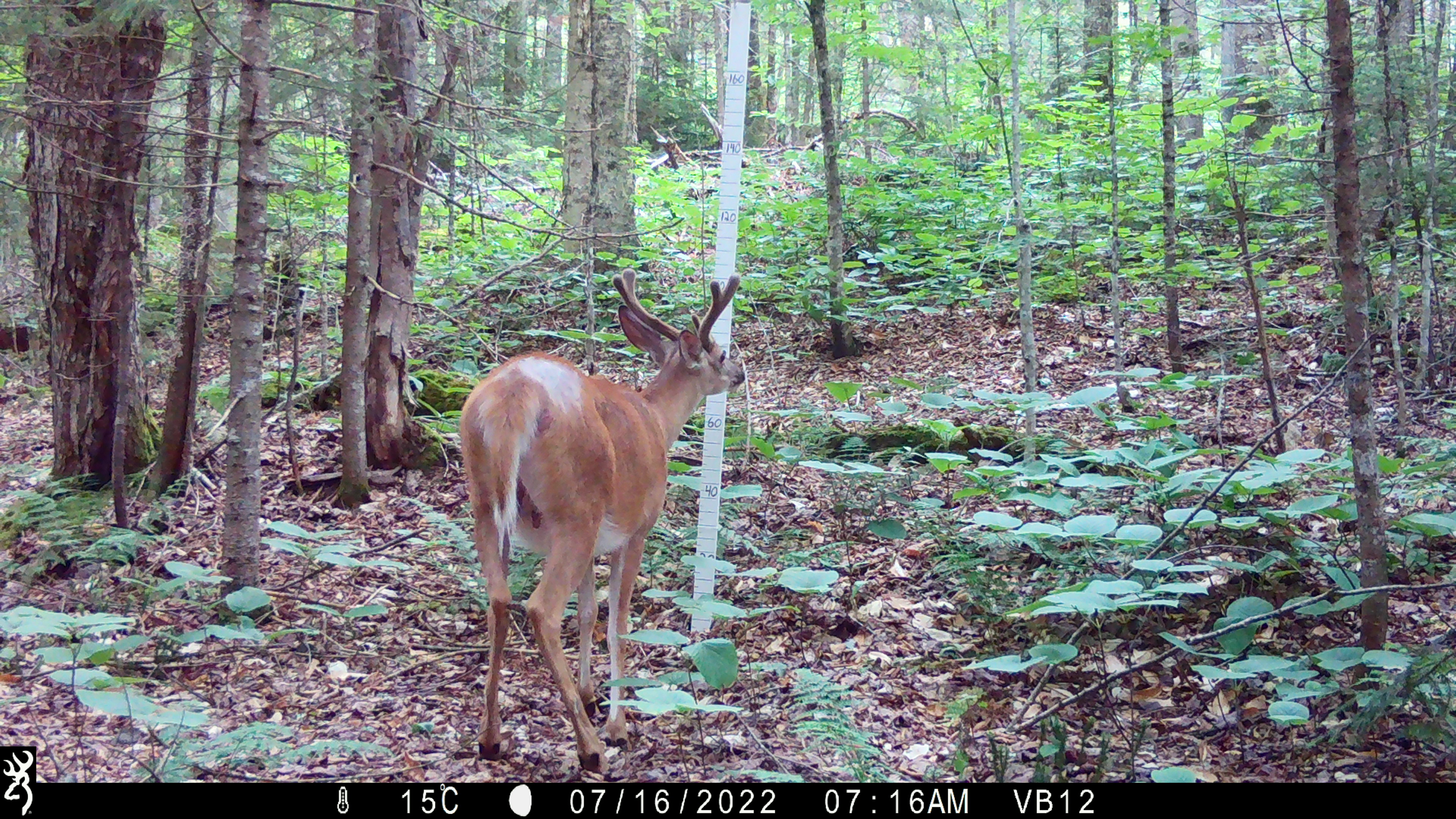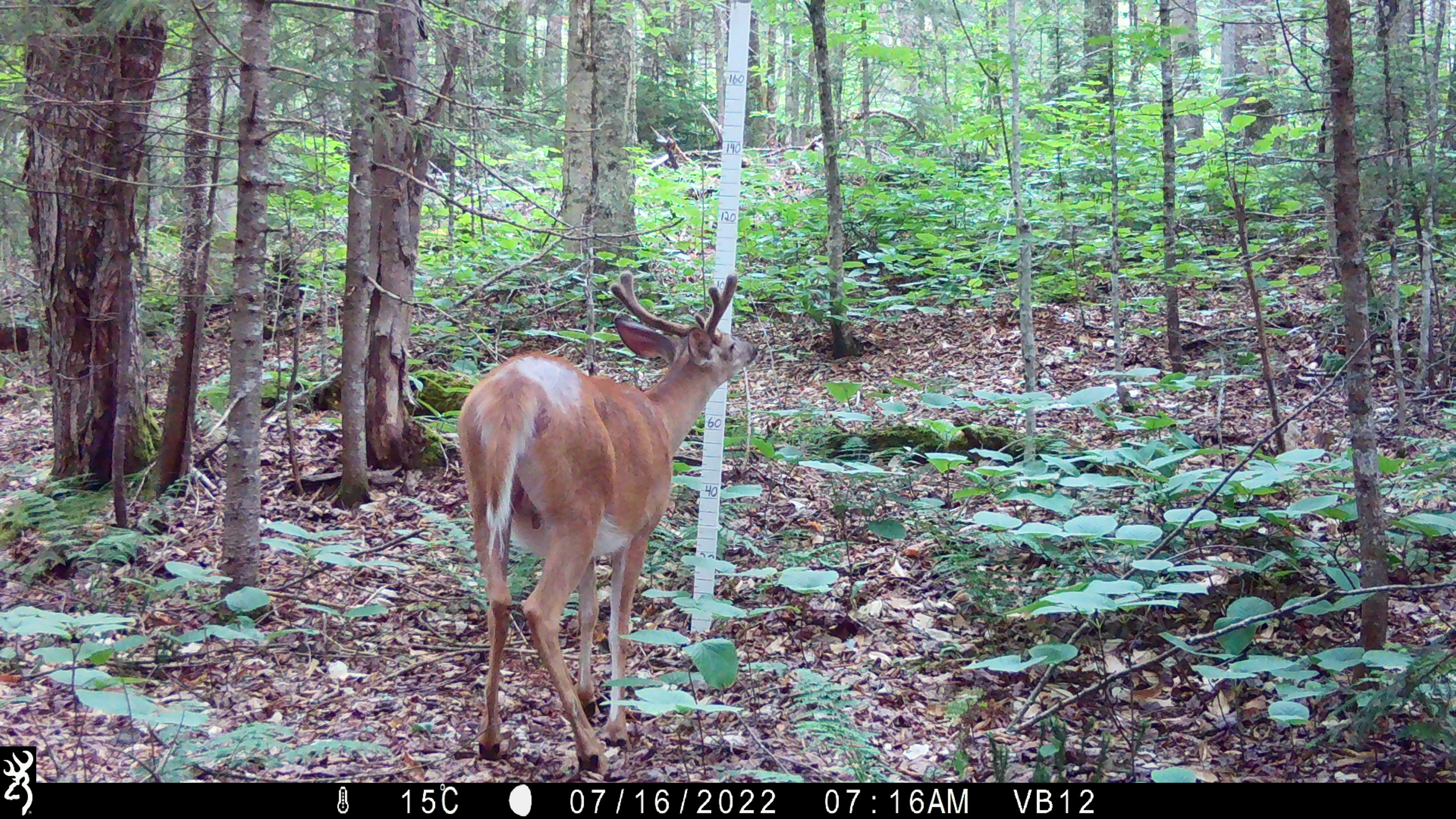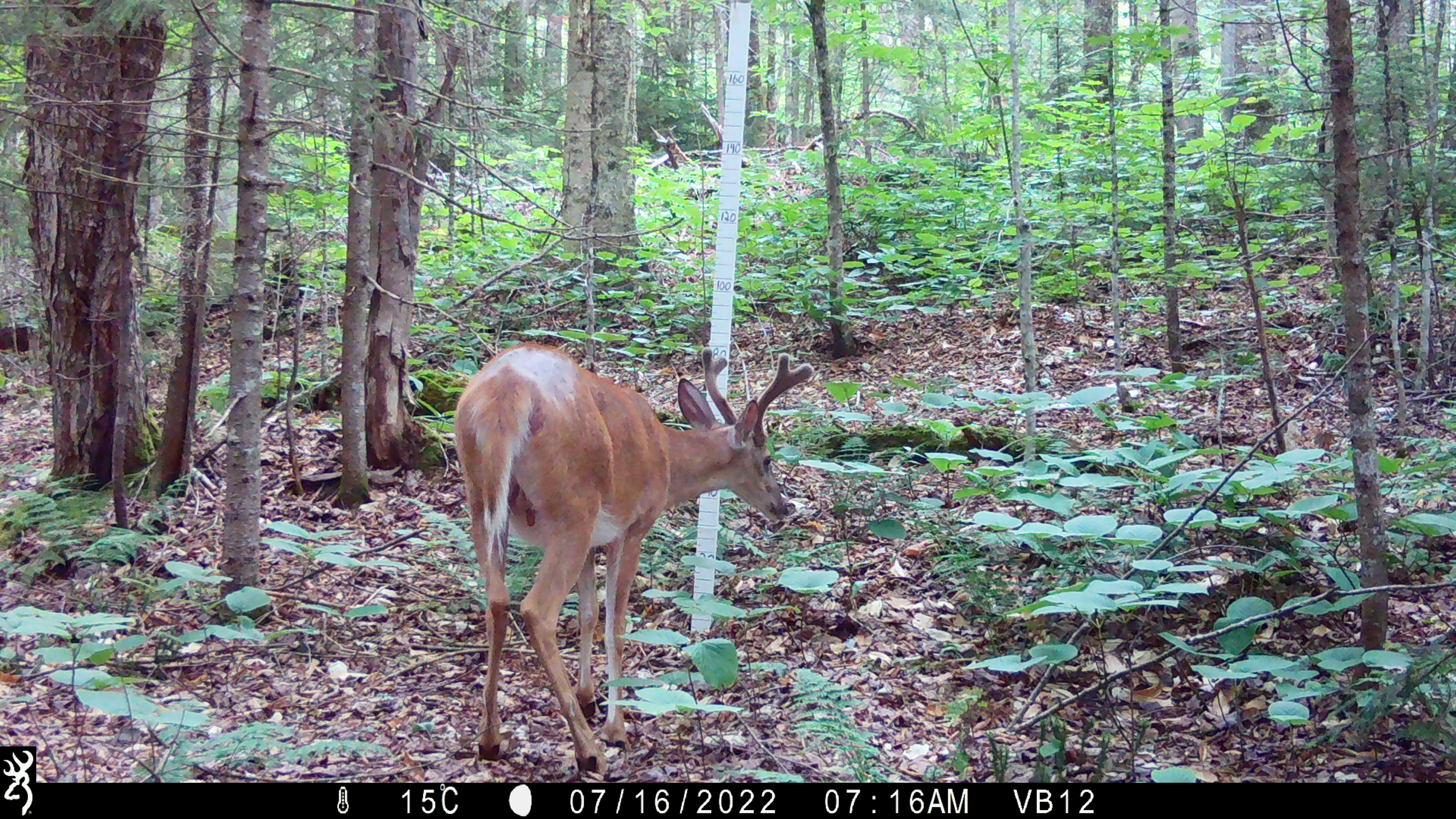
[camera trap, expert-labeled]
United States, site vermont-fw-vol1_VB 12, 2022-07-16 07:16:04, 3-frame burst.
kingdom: Animalia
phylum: Chordata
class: Mammalia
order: Artiodactyla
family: Cervidae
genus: Odocoileus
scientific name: Odocoileus virginianus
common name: white-tailed deer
White-tailed deer (Odocoileus virginianus).